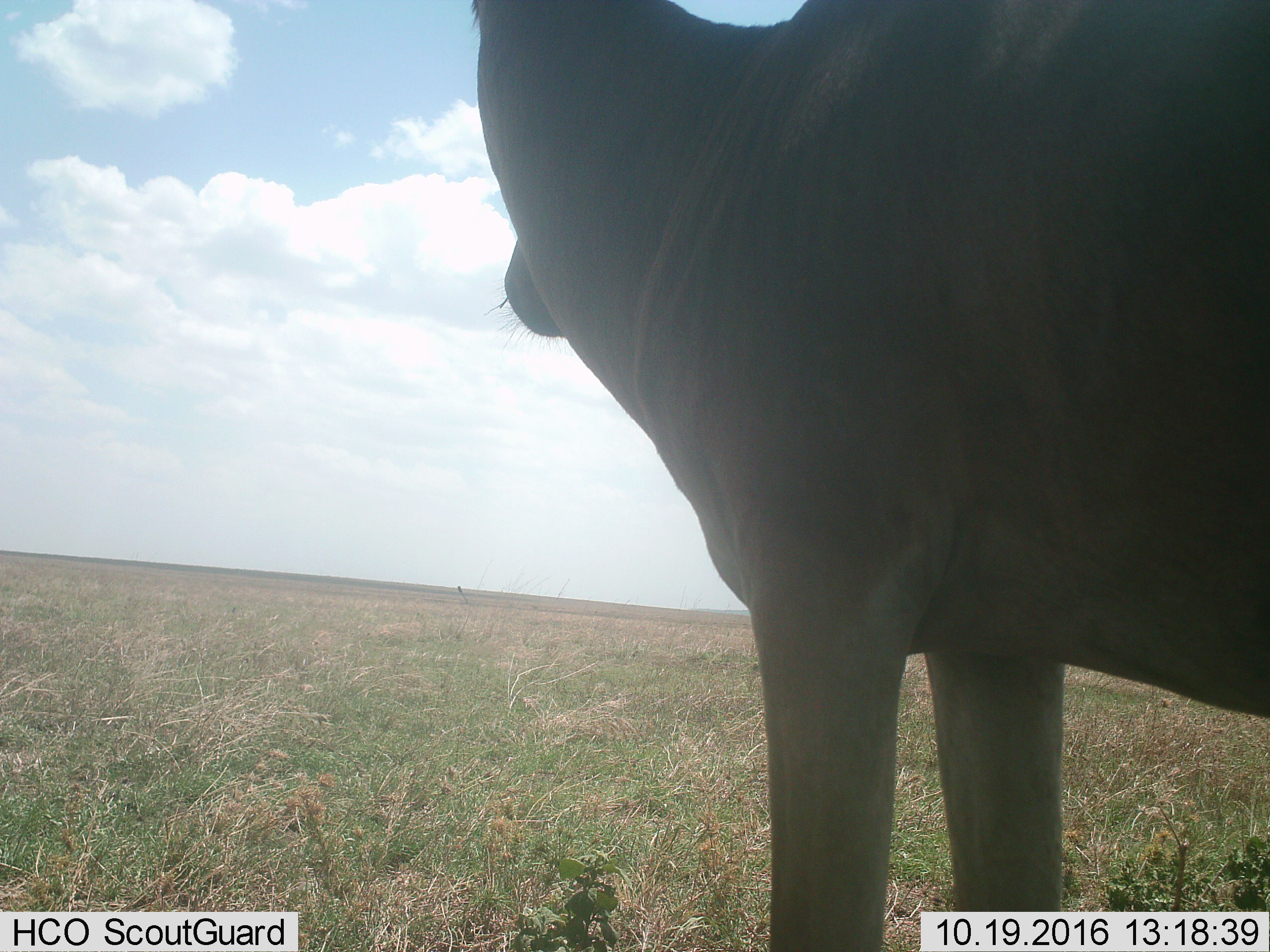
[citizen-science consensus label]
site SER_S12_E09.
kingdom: Animalia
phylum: Chordata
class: Mammalia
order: Artiodactyla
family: Bovidae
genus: Alcelaphus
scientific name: Alcelaphus buselaphus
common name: hartebeest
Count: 1.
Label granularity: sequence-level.